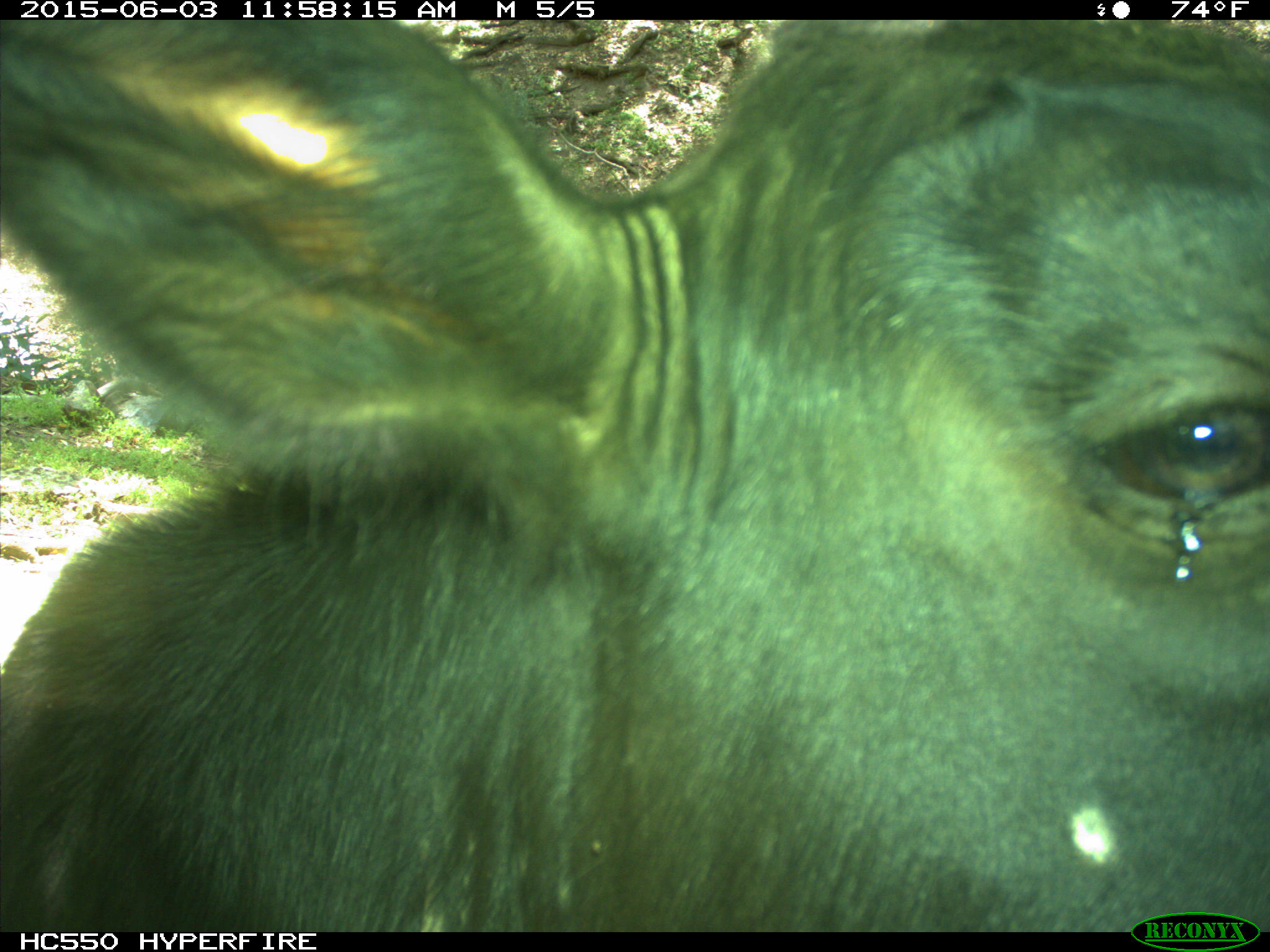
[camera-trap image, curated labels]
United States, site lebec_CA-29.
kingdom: Animalia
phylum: Chordata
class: Mammalia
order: Artiodactyla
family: Bovidae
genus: Bos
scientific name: Bos taurus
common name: domestic cow